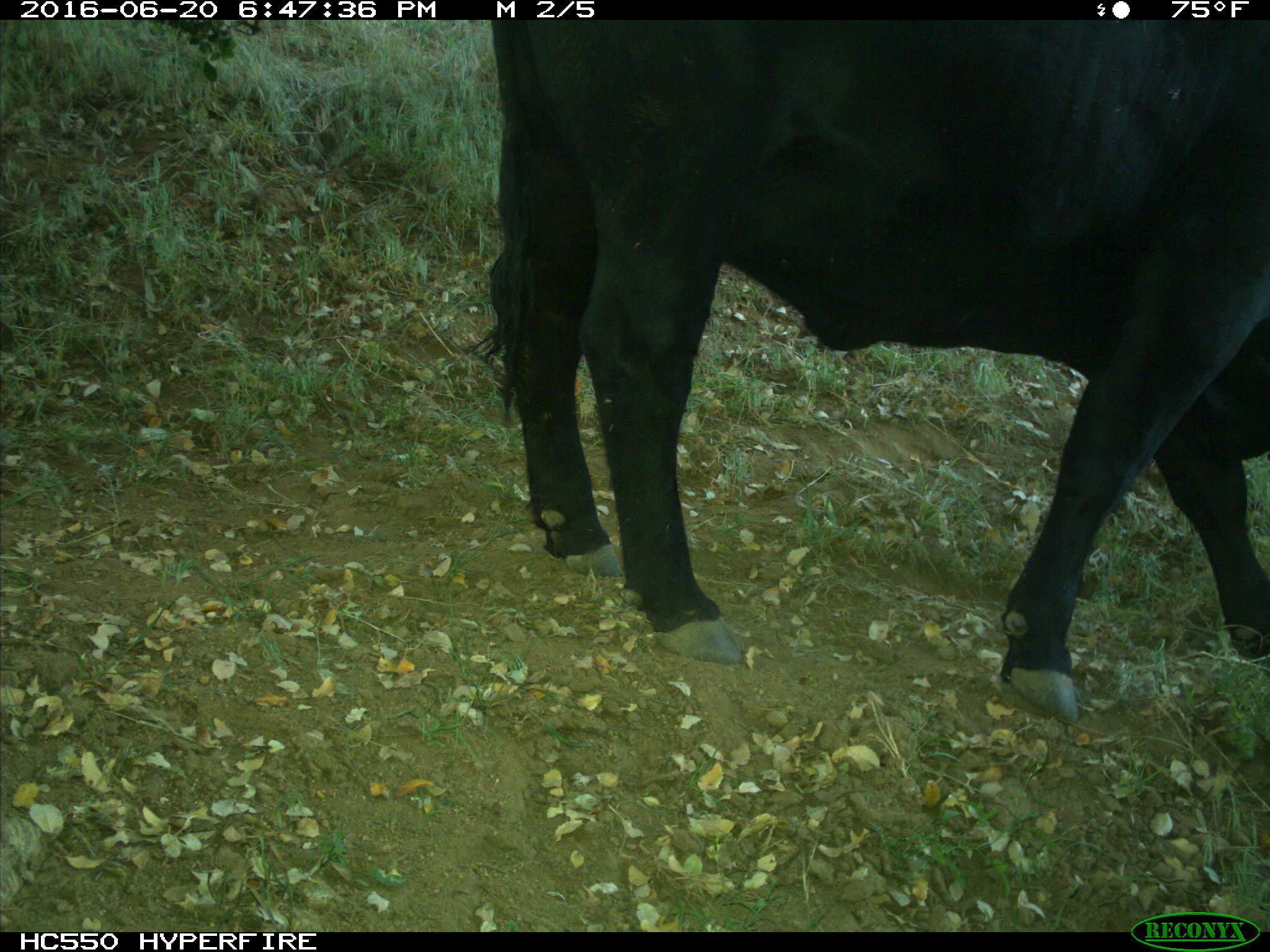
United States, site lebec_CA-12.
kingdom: Animalia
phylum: Chordata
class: Mammalia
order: Artiodactyla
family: Bovidae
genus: Bos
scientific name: Bos taurus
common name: domestic cow